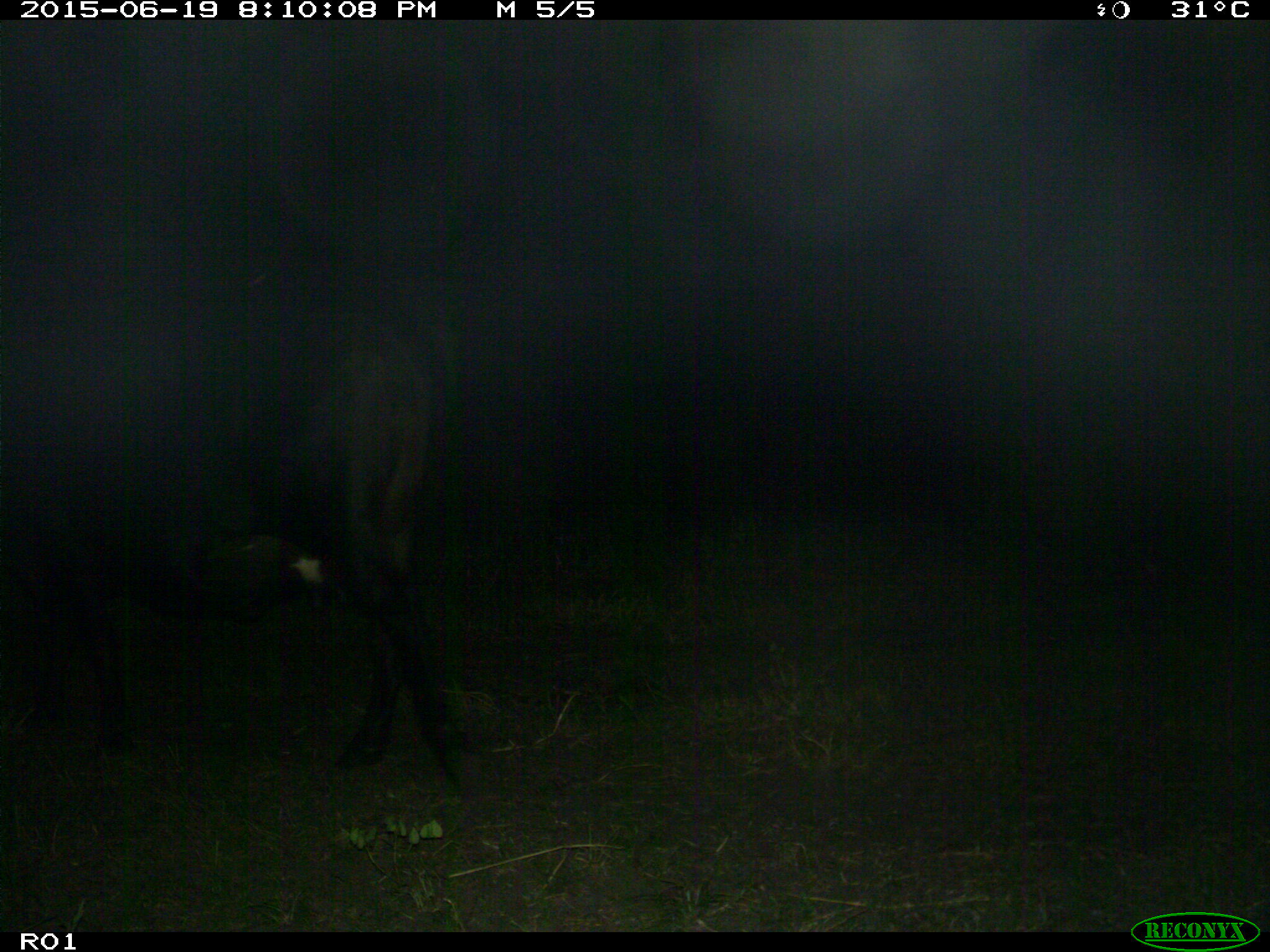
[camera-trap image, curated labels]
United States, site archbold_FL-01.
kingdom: Animalia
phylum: Chordata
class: Mammalia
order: Artiodactyla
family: Bovidae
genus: Bos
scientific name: Bos taurus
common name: domestic cow